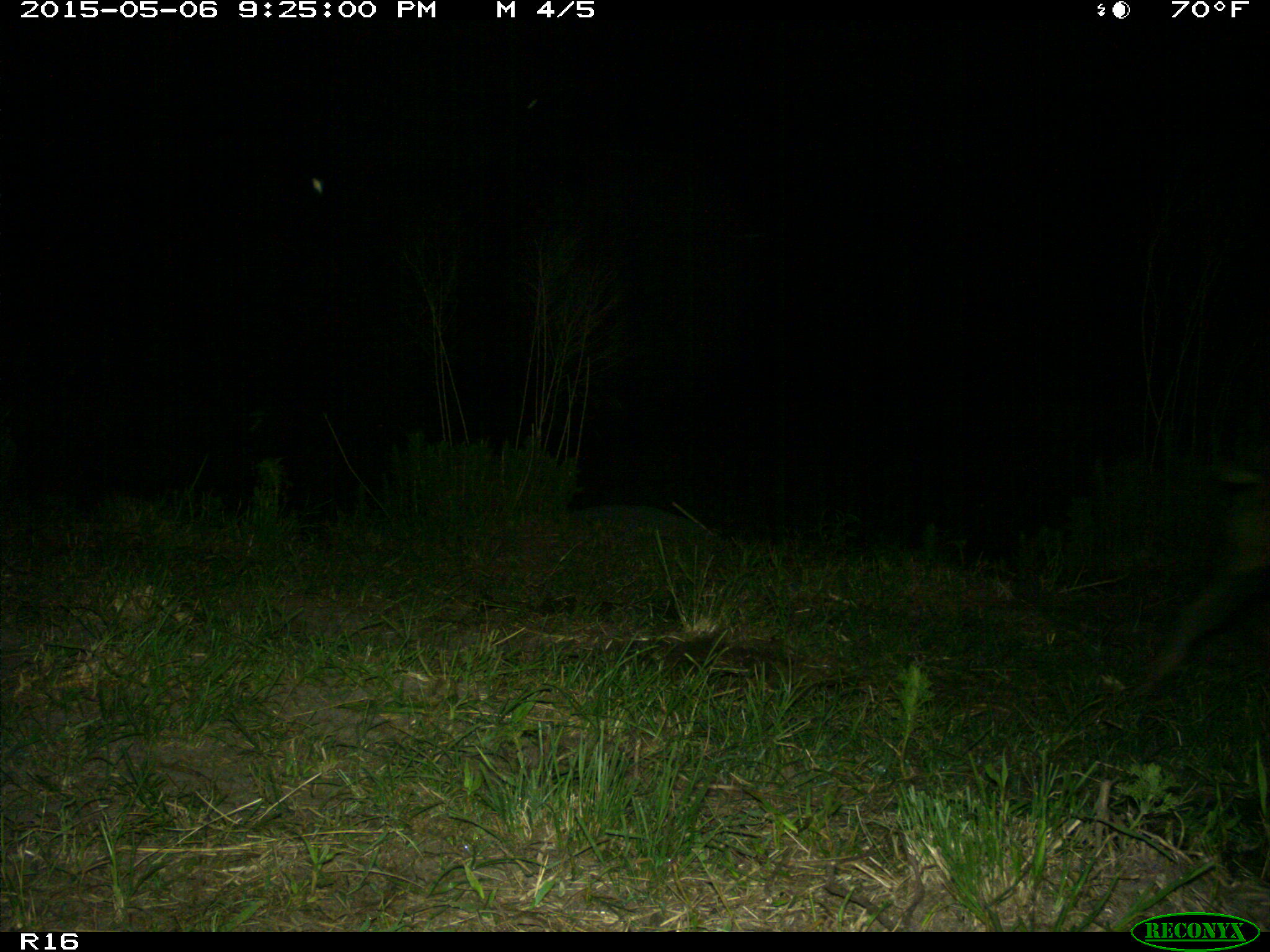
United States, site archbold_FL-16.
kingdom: Animalia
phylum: Chordata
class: Mammalia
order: Artiodactyla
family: Suidae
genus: Sus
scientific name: Sus scrofa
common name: wild boar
Sus scrofa (wild boar).